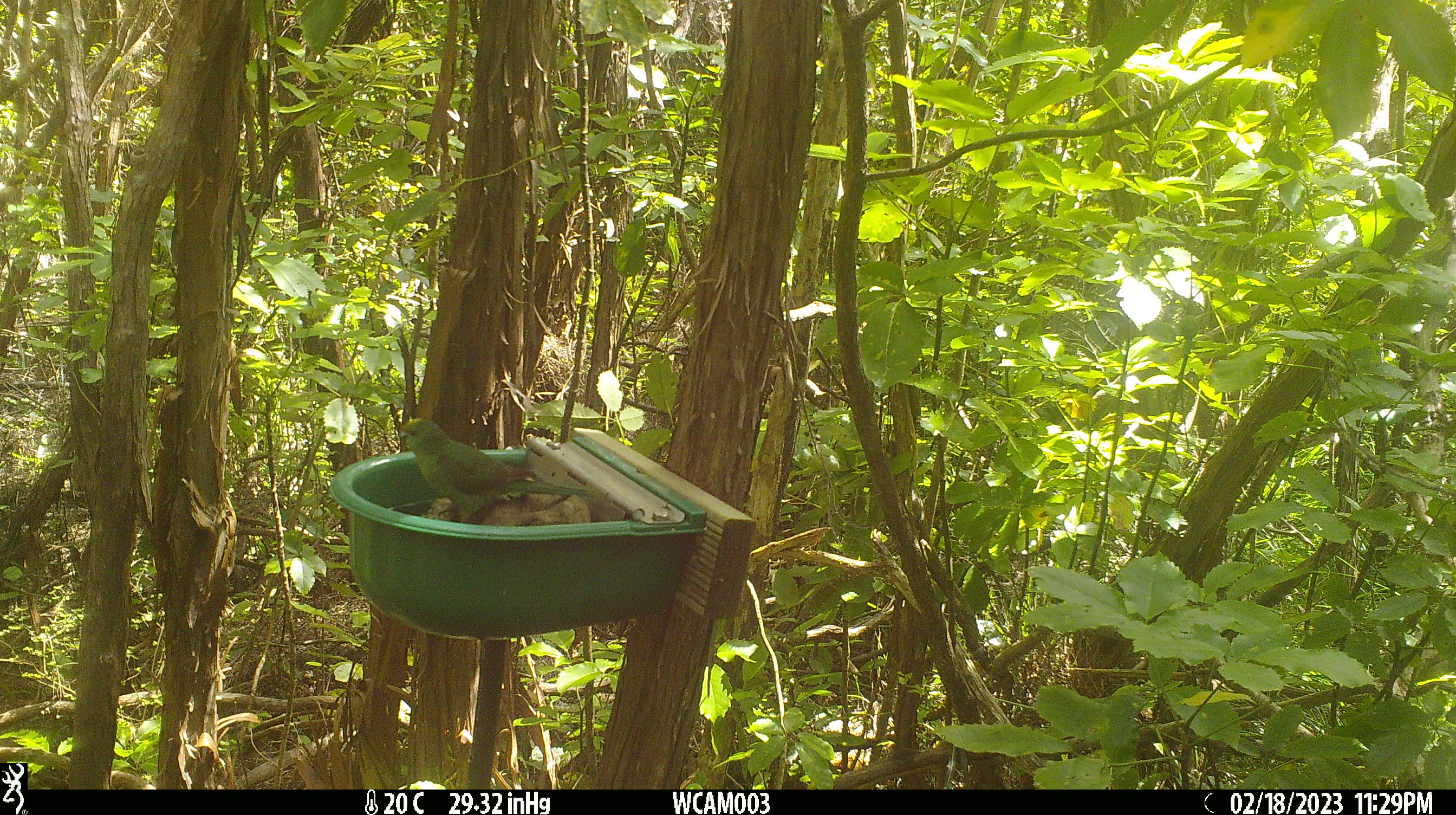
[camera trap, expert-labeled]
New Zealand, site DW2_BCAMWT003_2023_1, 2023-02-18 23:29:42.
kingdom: Animalia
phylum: Chordata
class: Aves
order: Psittaciformes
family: Psittaculidae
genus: Cyanoramphus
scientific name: Cyanoramphus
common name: parakeet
Parakeet (Cyanoramphus).